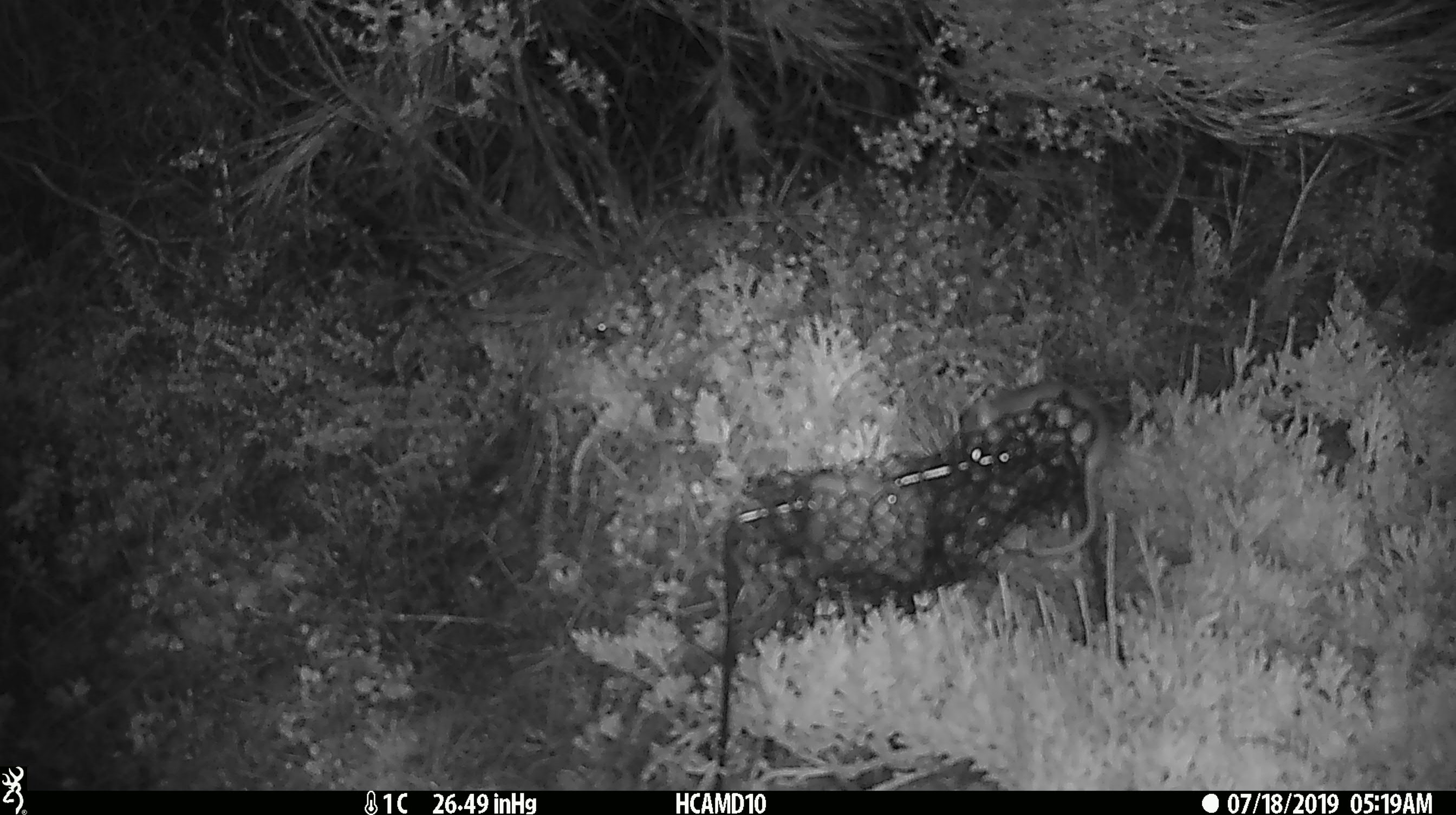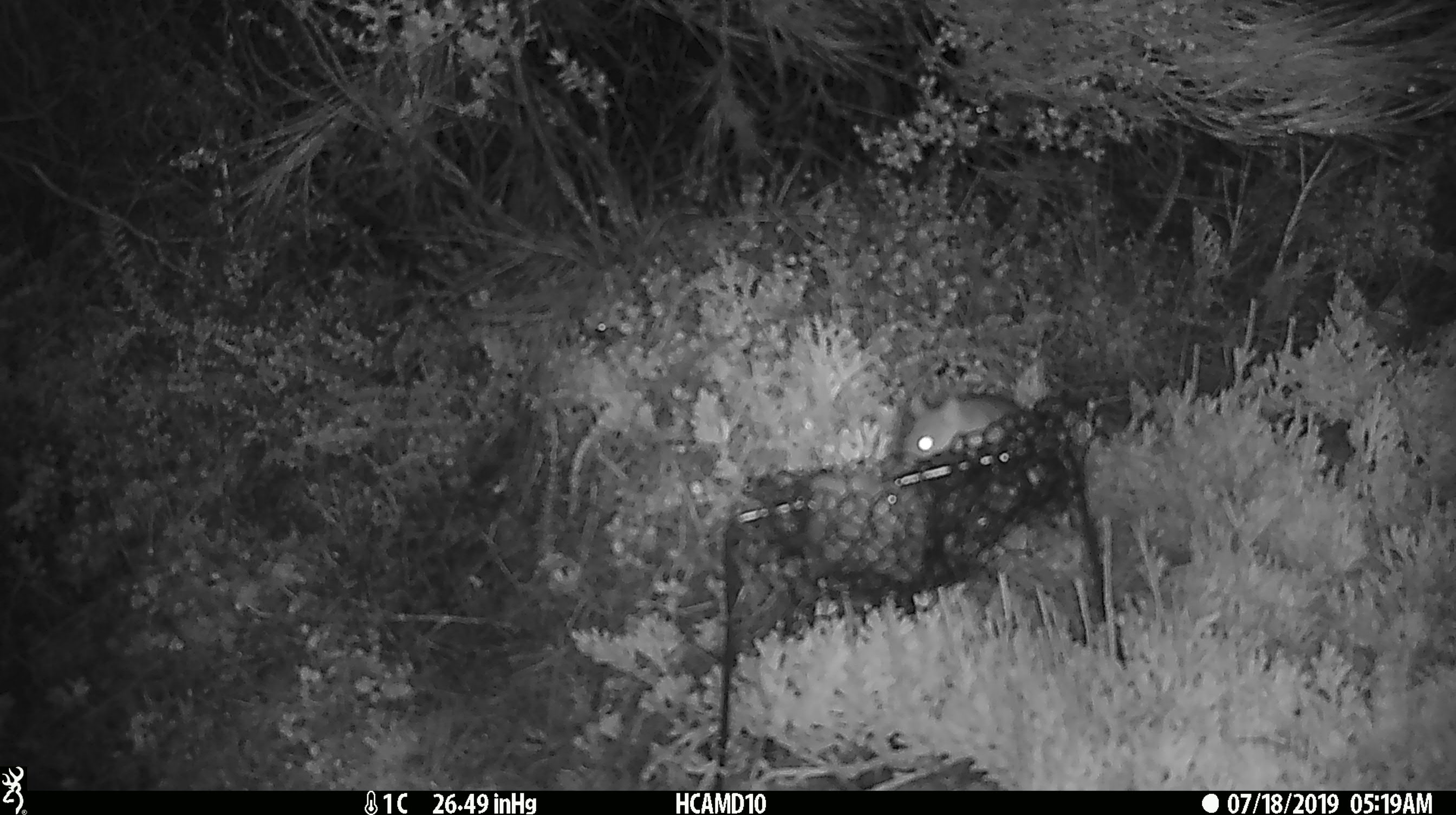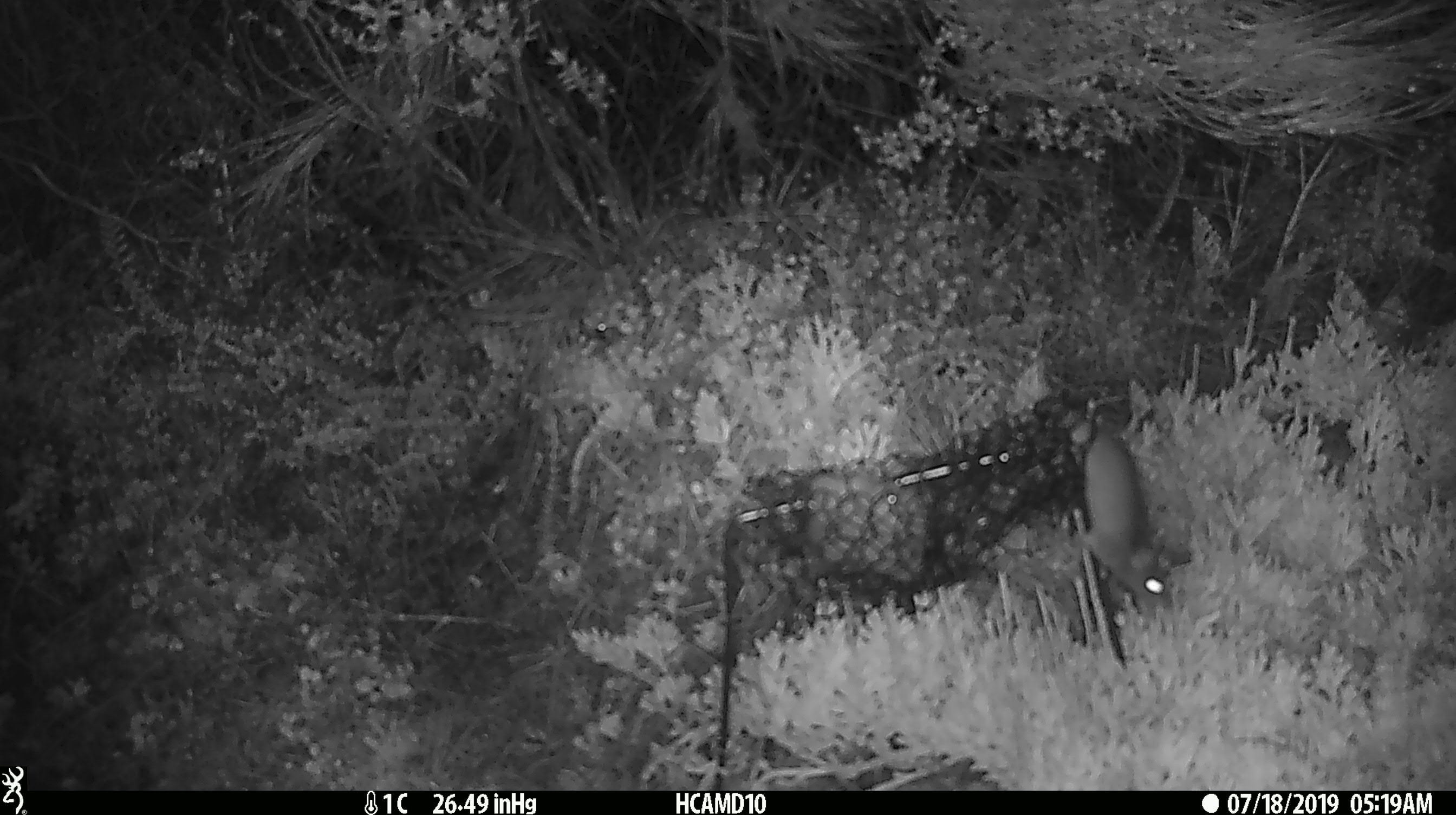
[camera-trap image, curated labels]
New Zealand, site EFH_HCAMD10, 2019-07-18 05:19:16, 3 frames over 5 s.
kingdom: Animalia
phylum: Chordata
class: Mammalia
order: Rodentia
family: Muridae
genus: Mus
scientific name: Mus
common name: mouse